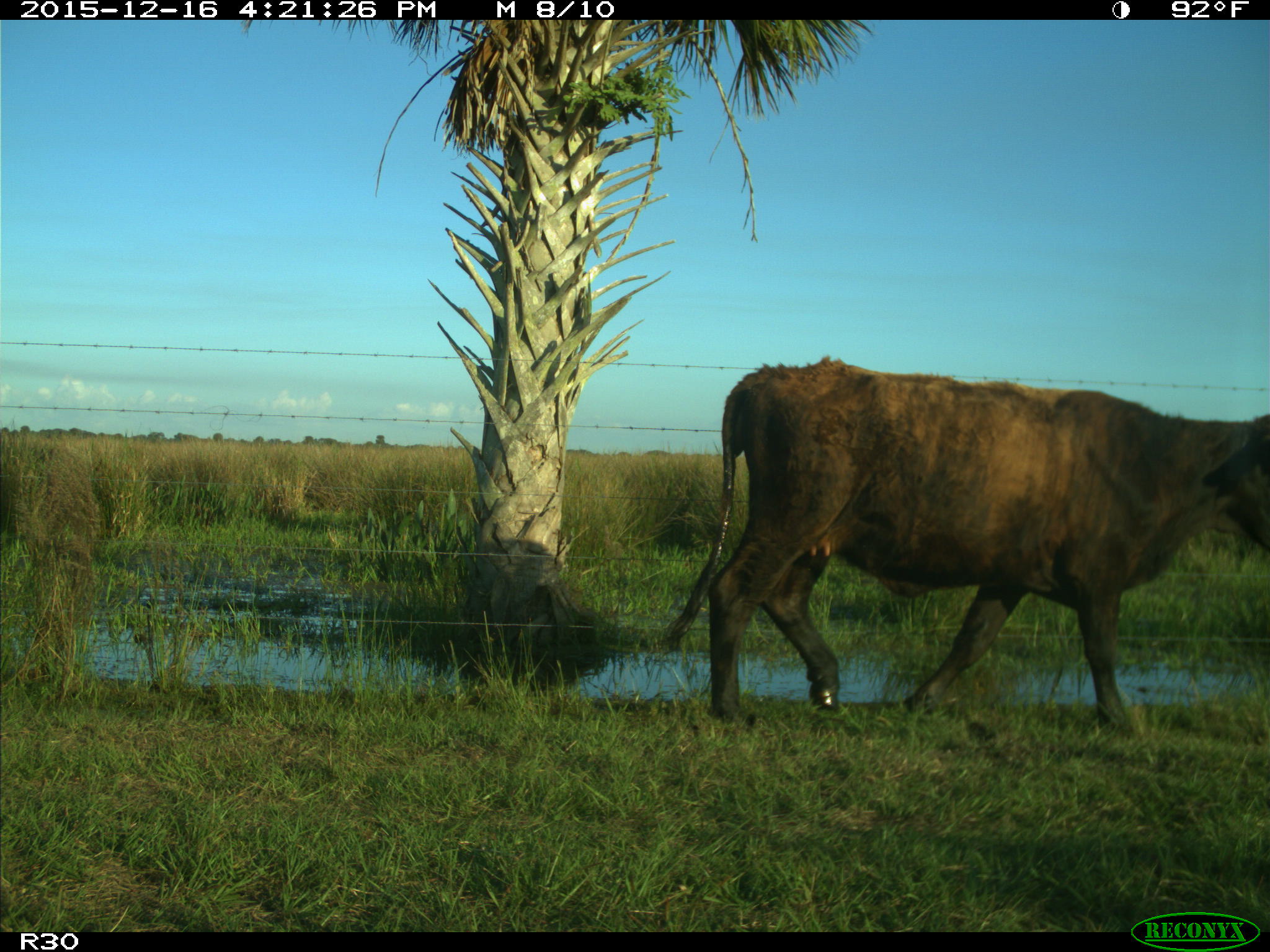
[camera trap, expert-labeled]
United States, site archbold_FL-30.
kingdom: Animalia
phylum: Chordata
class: Mammalia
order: Artiodactyla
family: Bovidae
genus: Bos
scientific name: Bos taurus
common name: domestic cow